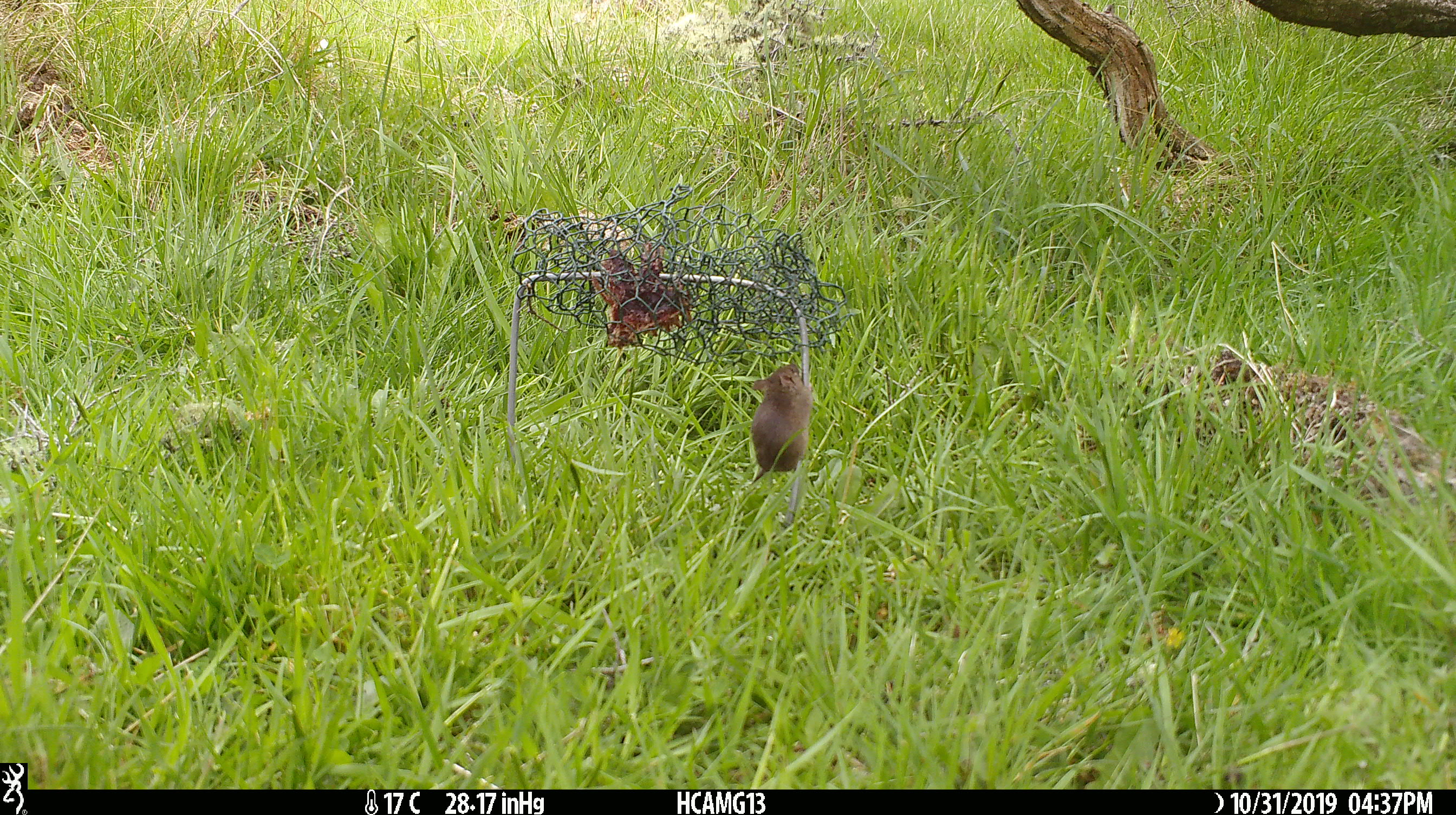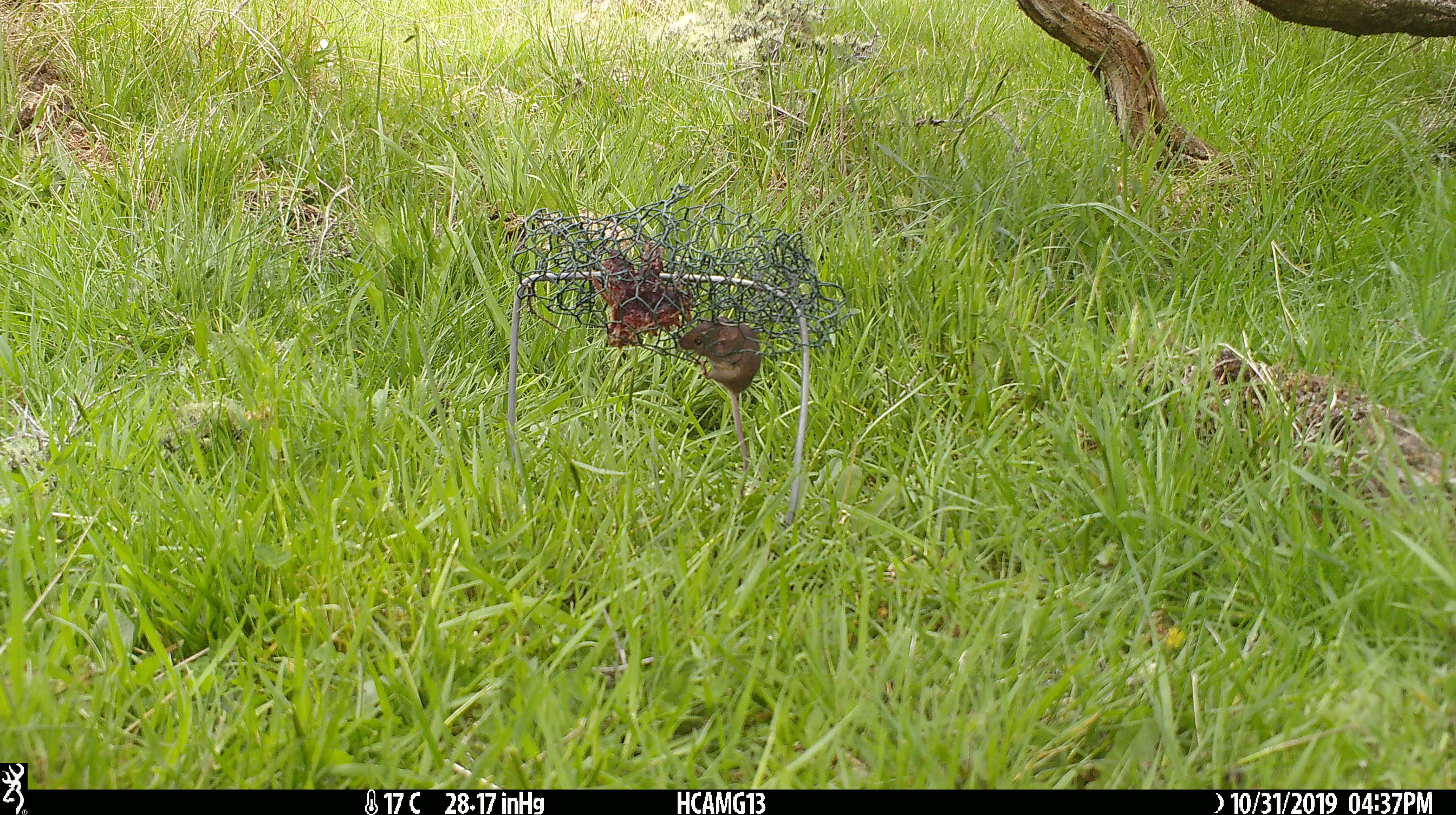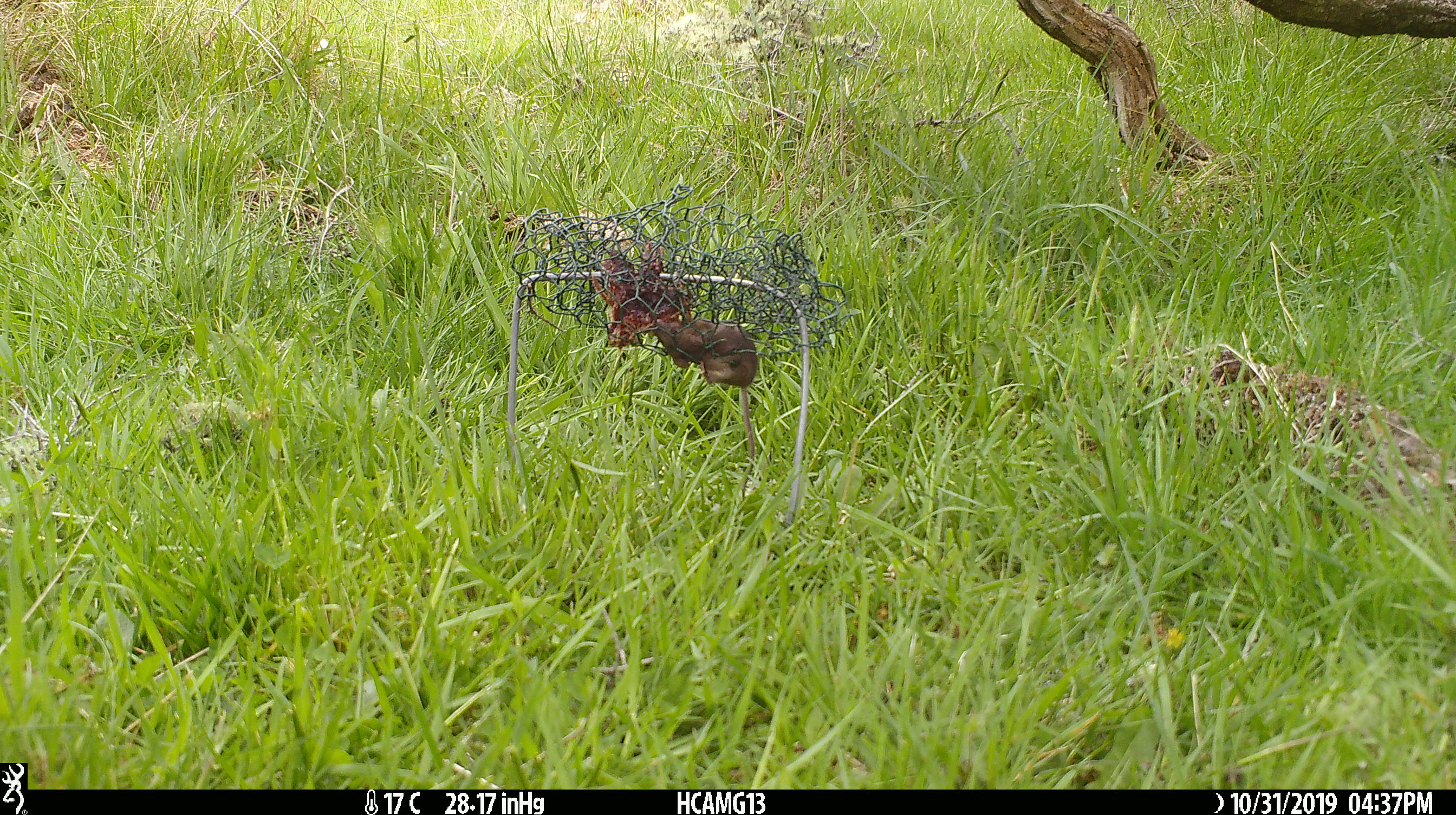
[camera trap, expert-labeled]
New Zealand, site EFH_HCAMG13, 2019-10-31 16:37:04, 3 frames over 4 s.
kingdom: Animalia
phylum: Chordata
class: Mammalia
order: Rodentia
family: Muridae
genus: Mus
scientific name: Mus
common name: mouse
Mouse (Mus).